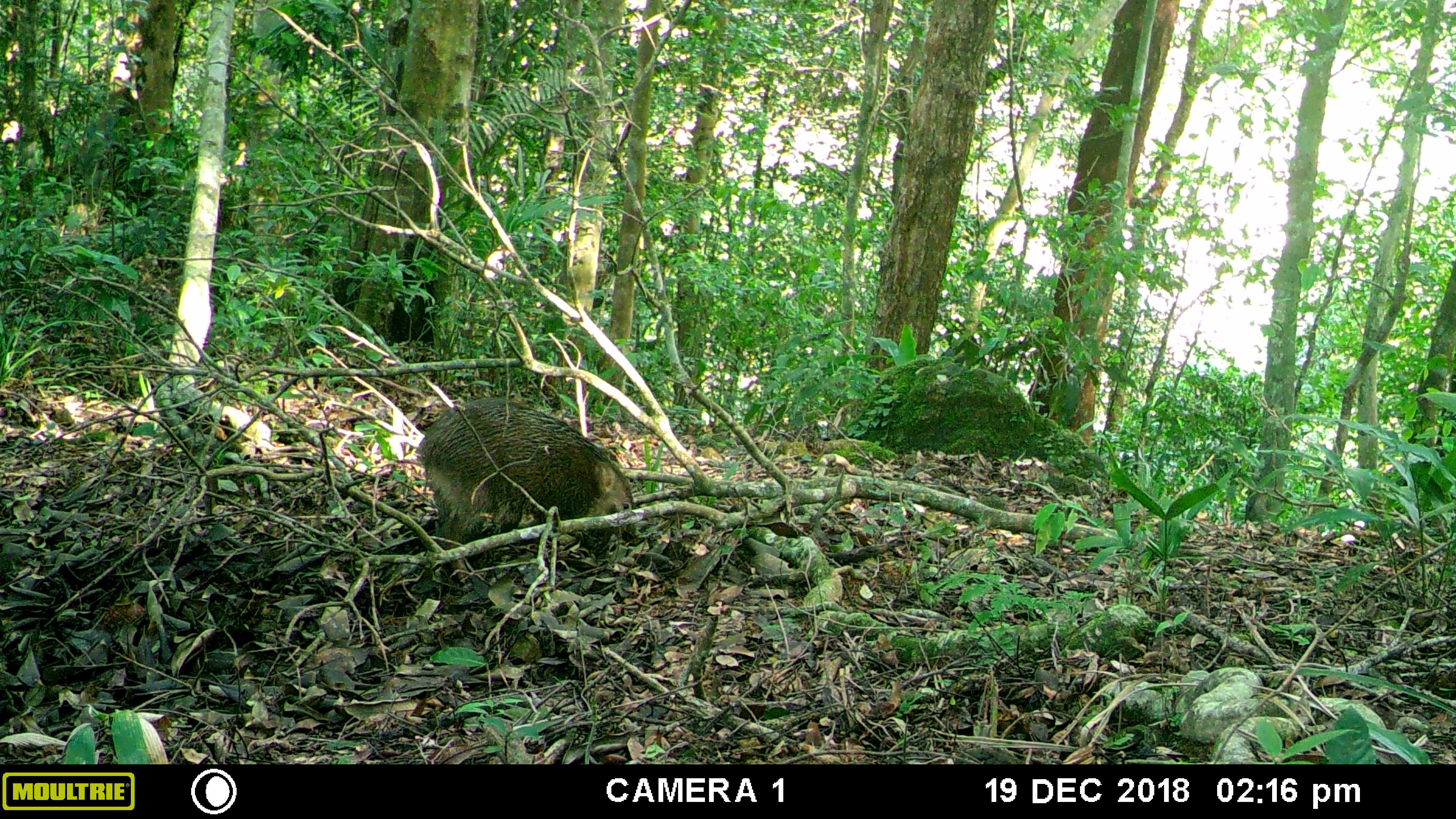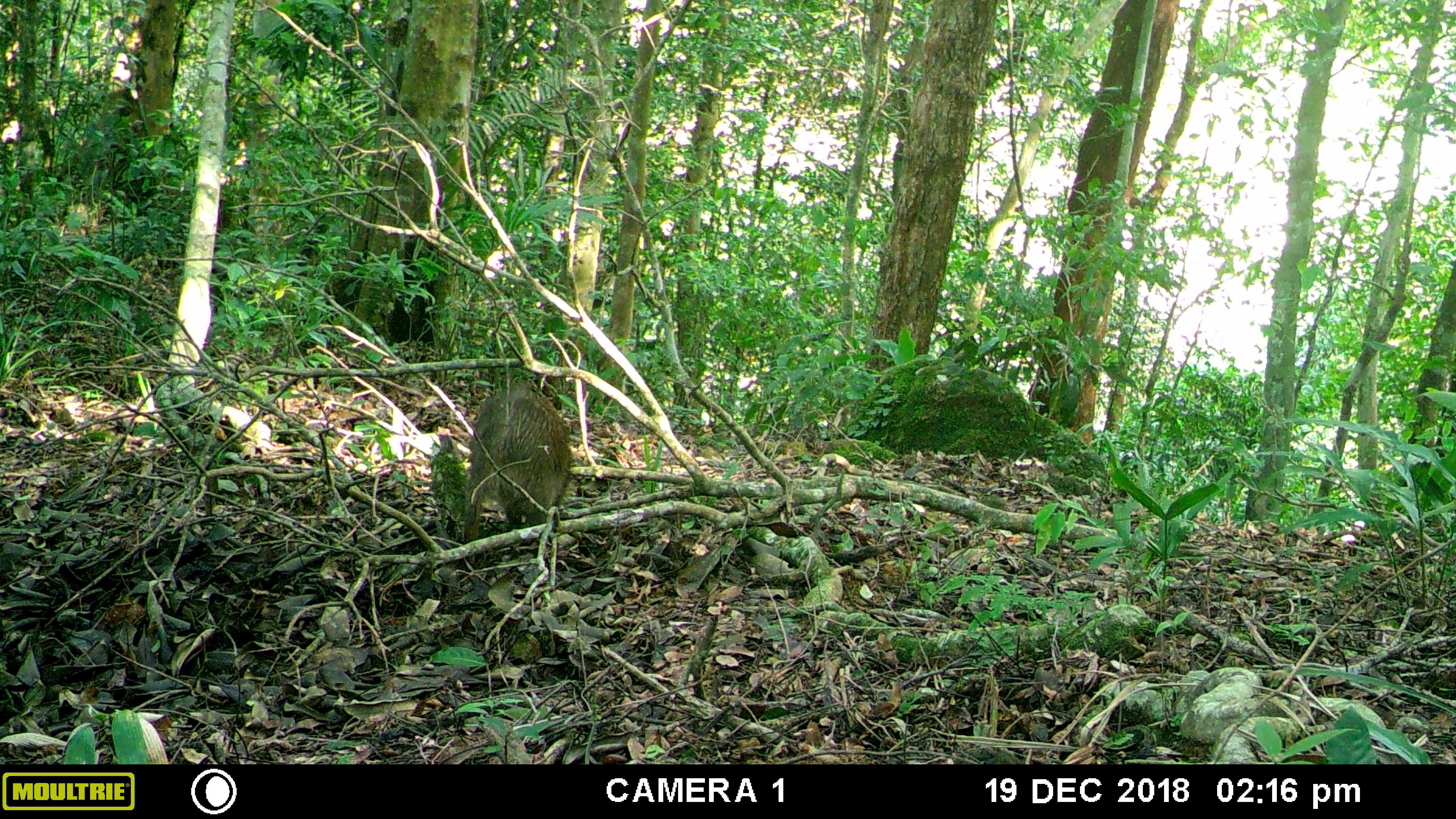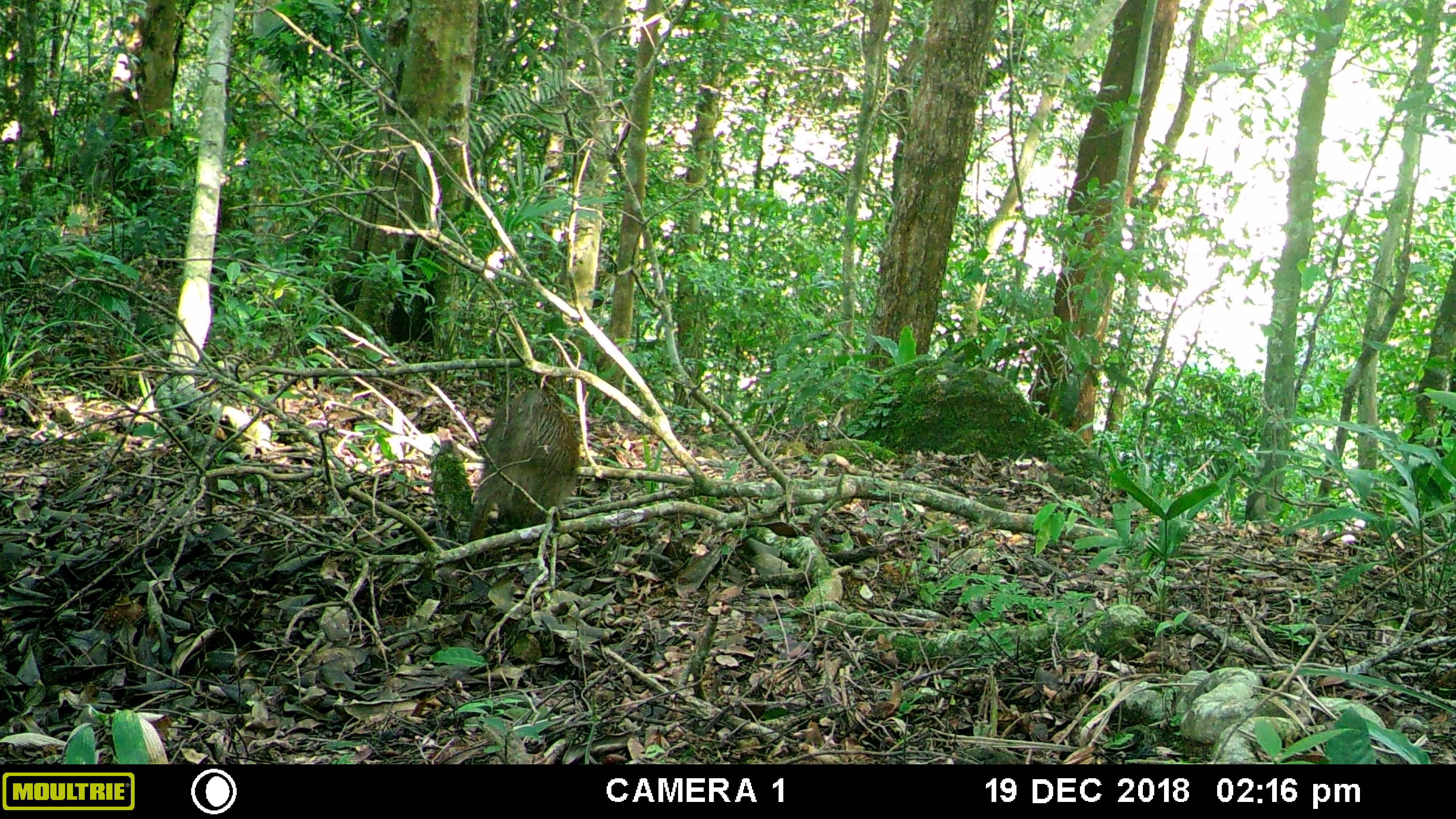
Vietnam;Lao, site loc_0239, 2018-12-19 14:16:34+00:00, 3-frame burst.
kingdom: Animalia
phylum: Chordata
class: Mammalia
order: Artiodactyla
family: Suidae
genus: Sus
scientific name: Sus scrofa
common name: eurasian wild pig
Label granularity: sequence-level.